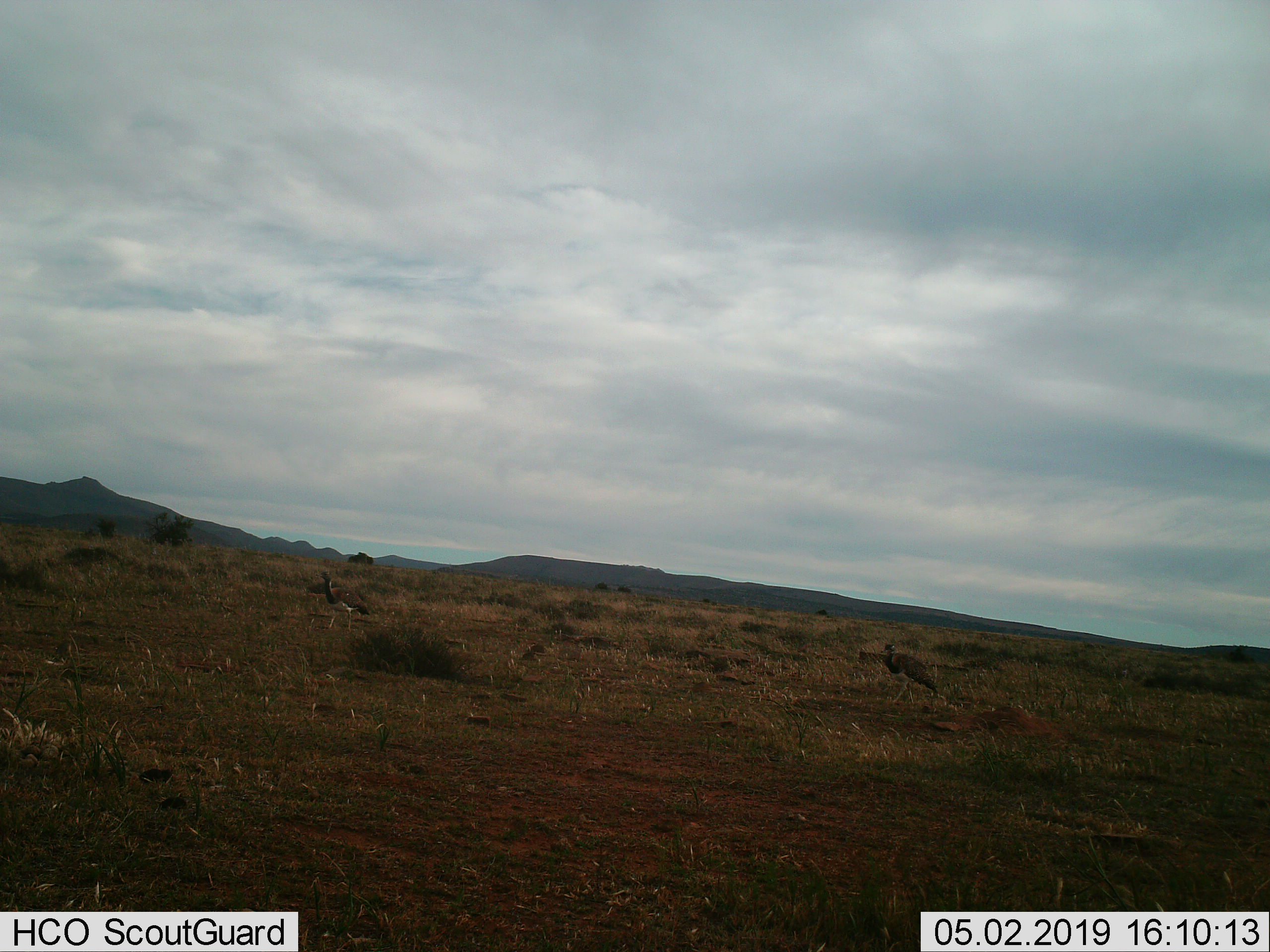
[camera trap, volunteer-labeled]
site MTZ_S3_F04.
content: unidentified animal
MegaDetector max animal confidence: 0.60